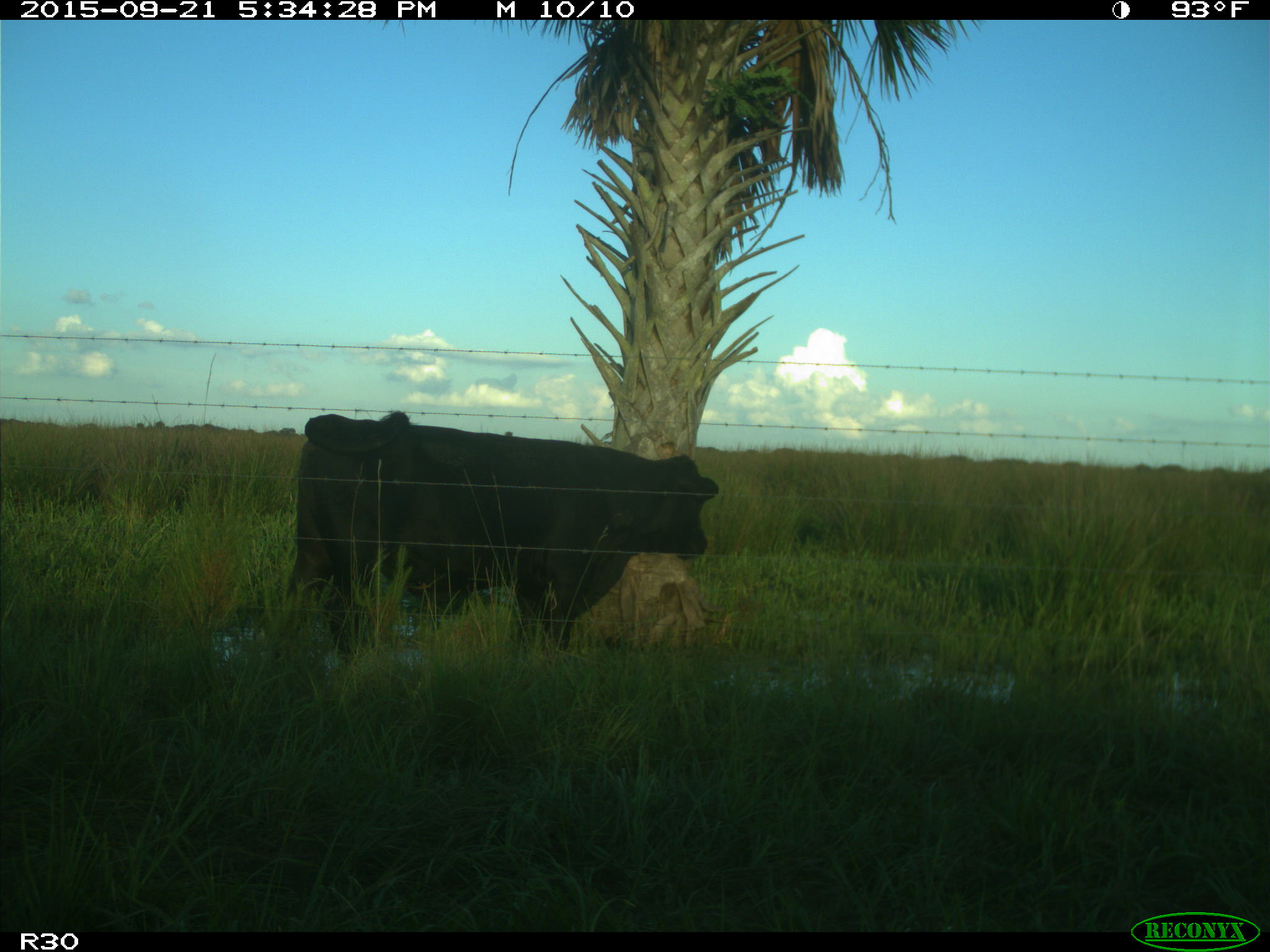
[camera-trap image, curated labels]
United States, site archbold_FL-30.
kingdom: Animalia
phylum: Chordata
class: Mammalia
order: Artiodactyla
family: Bovidae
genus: Bos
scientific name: Bos taurus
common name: domestic cow